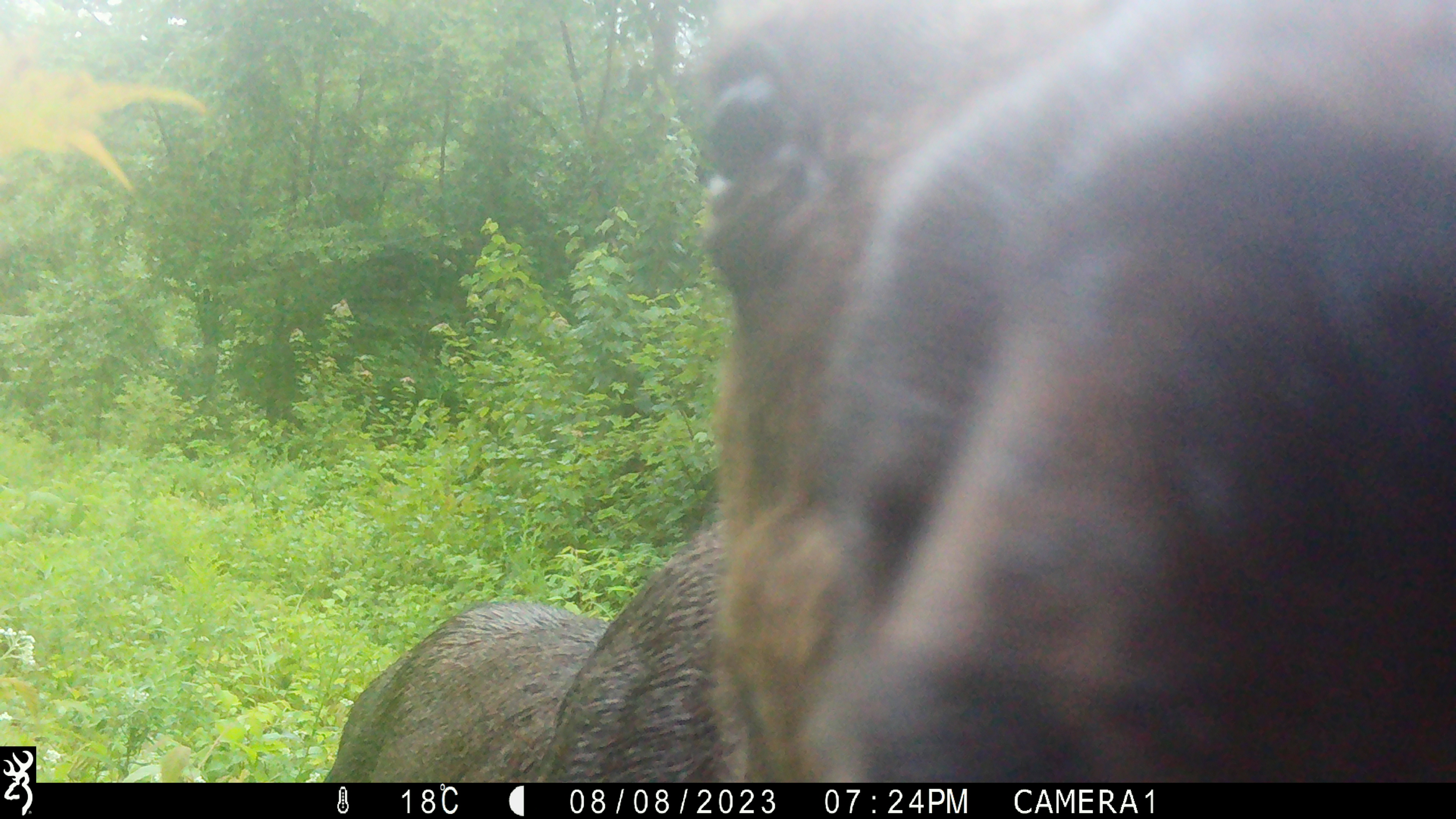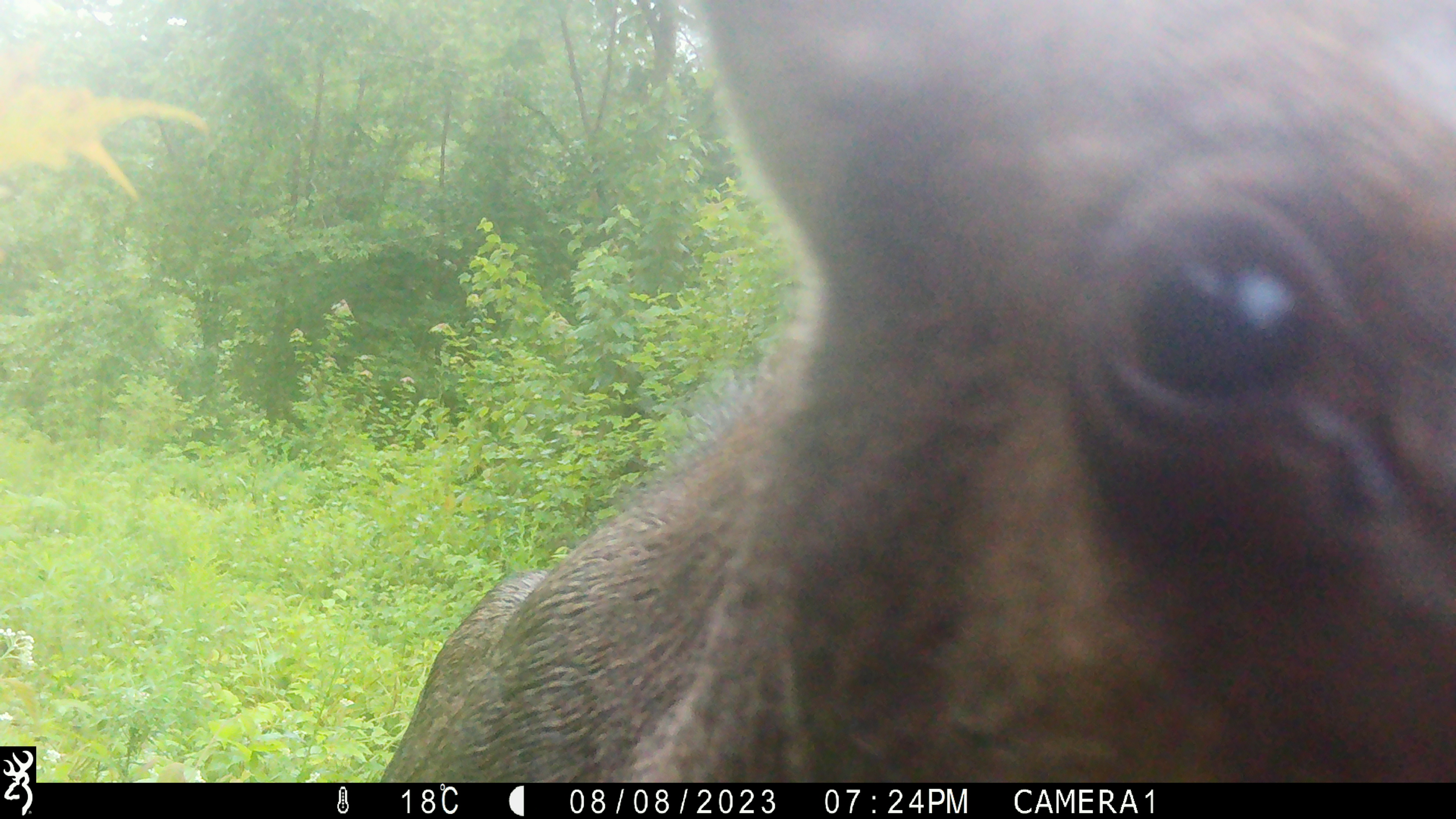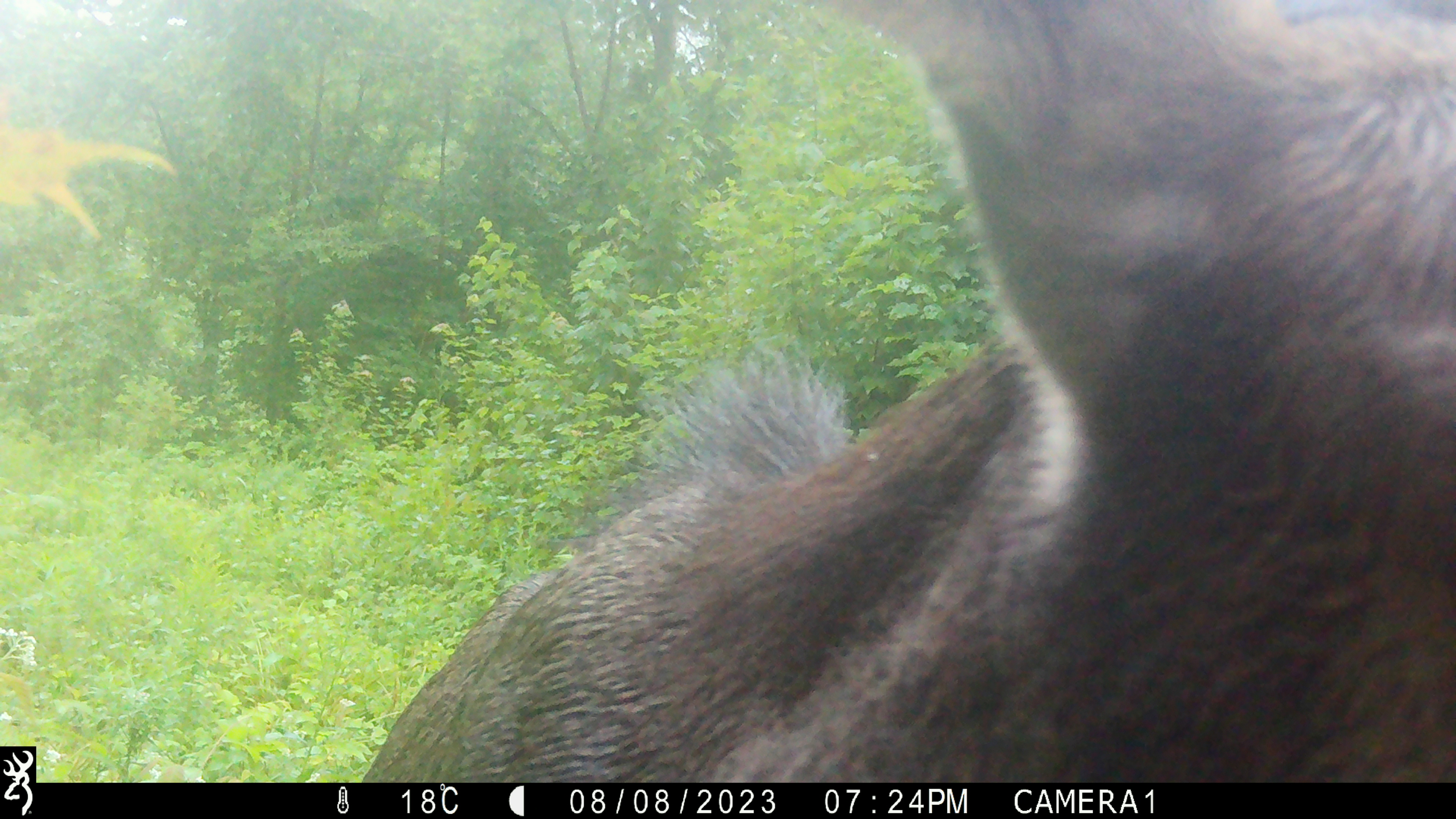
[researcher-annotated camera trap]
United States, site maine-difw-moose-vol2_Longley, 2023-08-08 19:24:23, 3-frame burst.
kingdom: Animalia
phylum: Chordata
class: Mammalia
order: Artiodactyla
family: Cervidae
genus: Alces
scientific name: Alces alces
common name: moose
Moose (Alces alces).